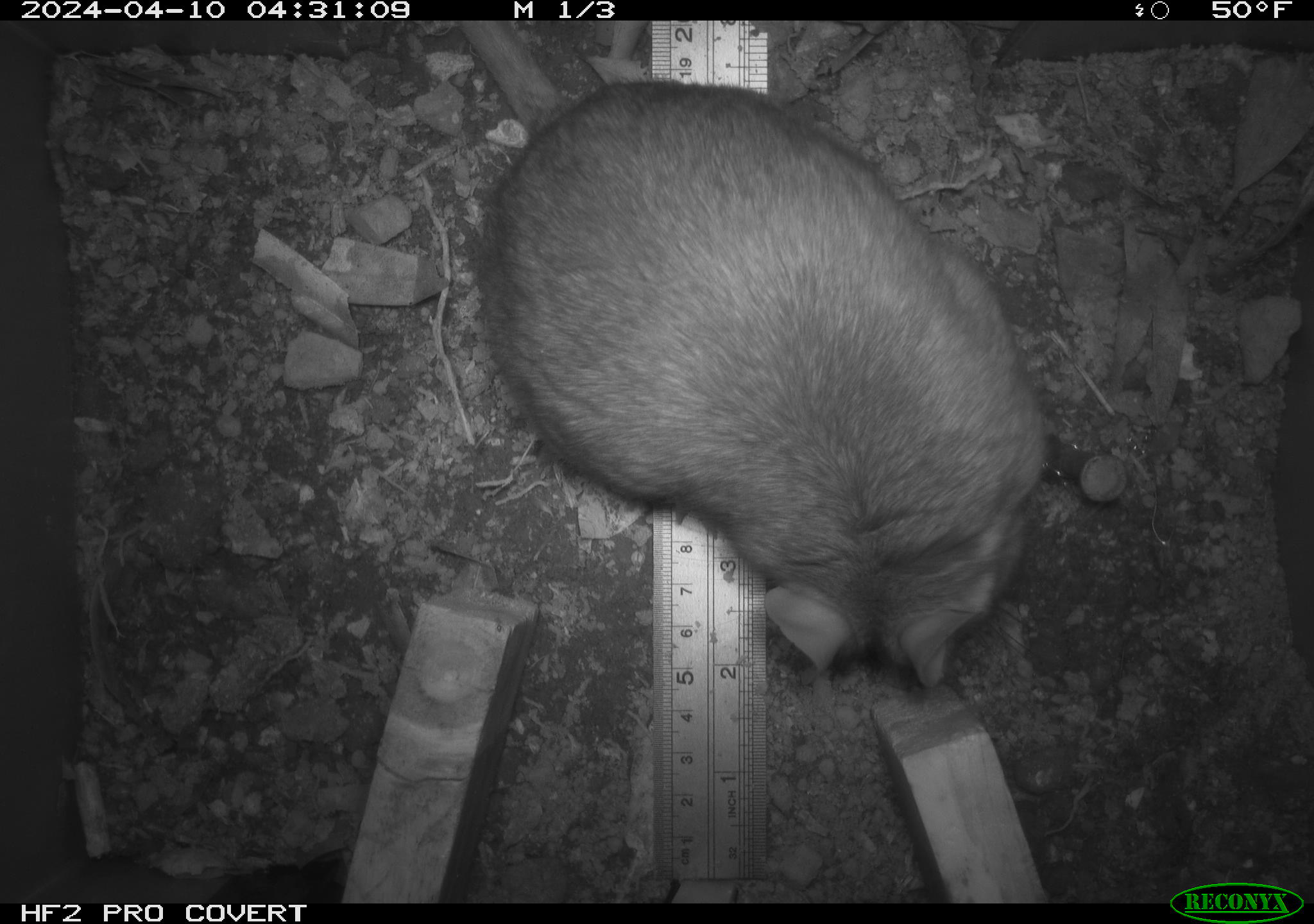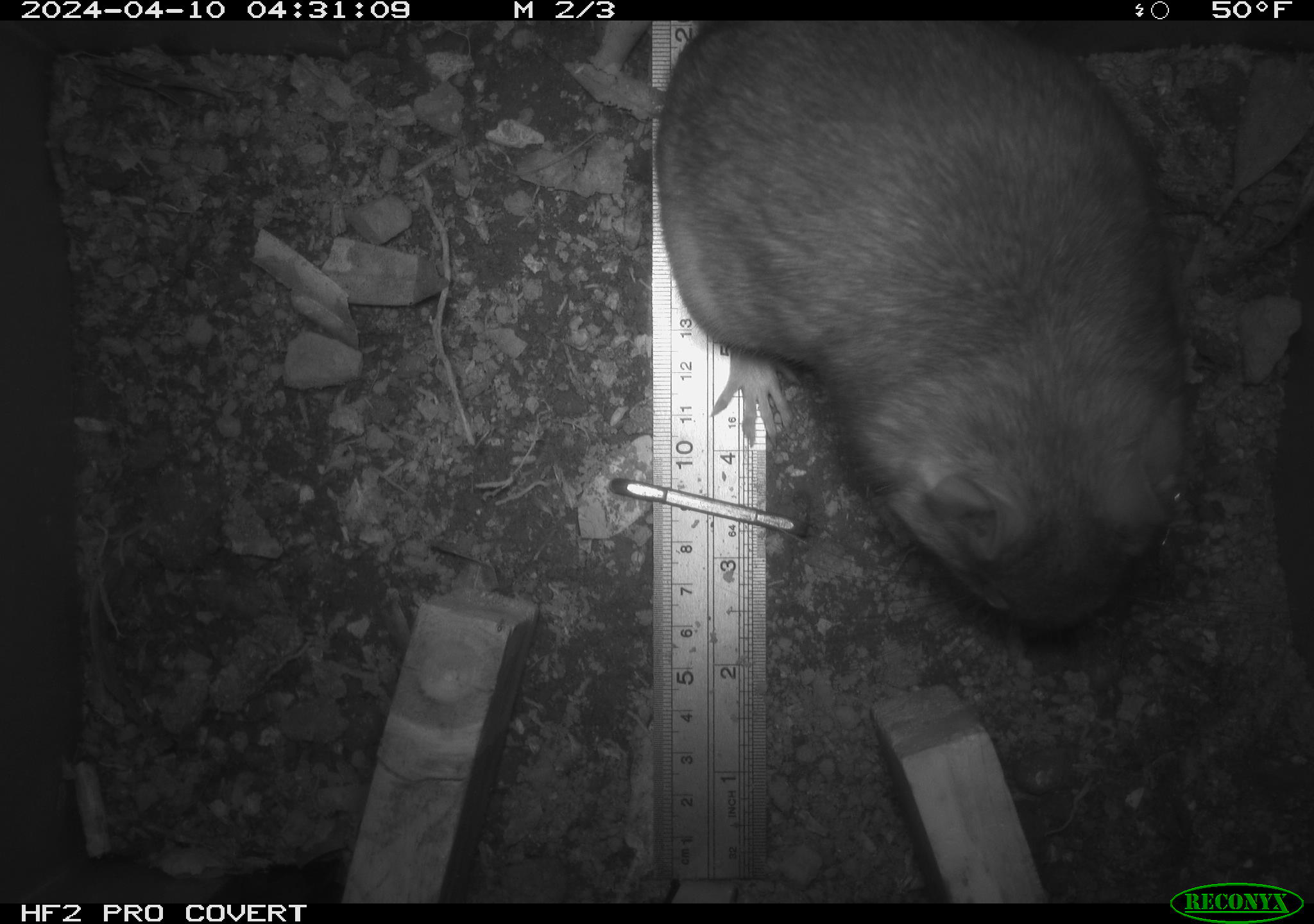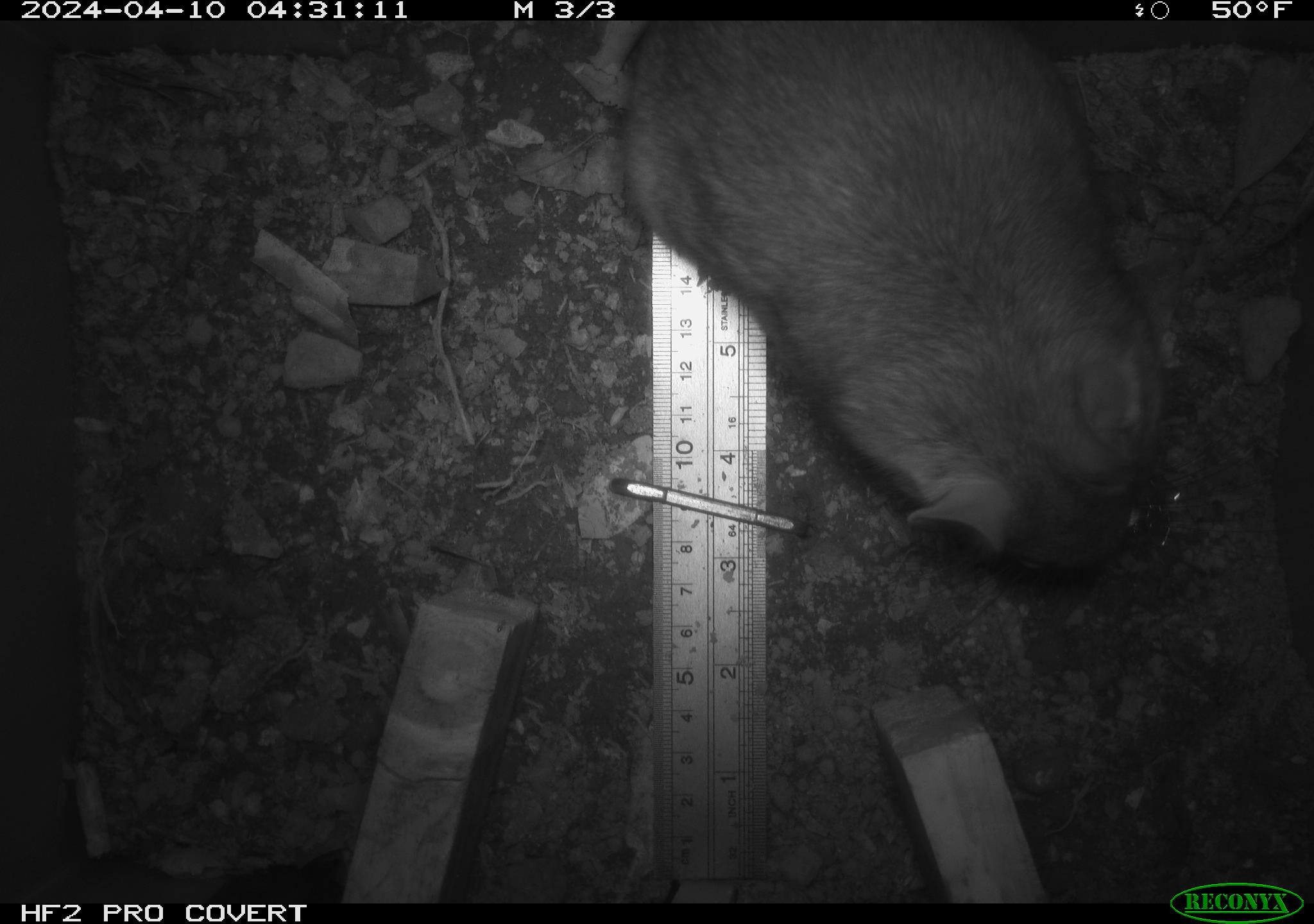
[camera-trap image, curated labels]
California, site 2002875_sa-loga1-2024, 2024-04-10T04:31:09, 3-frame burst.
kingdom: Animalia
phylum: Chordata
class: Mammalia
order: Rodentia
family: Cricetidae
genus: Neotoma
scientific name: Neotoma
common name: pack rat or woodrat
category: neotoma species